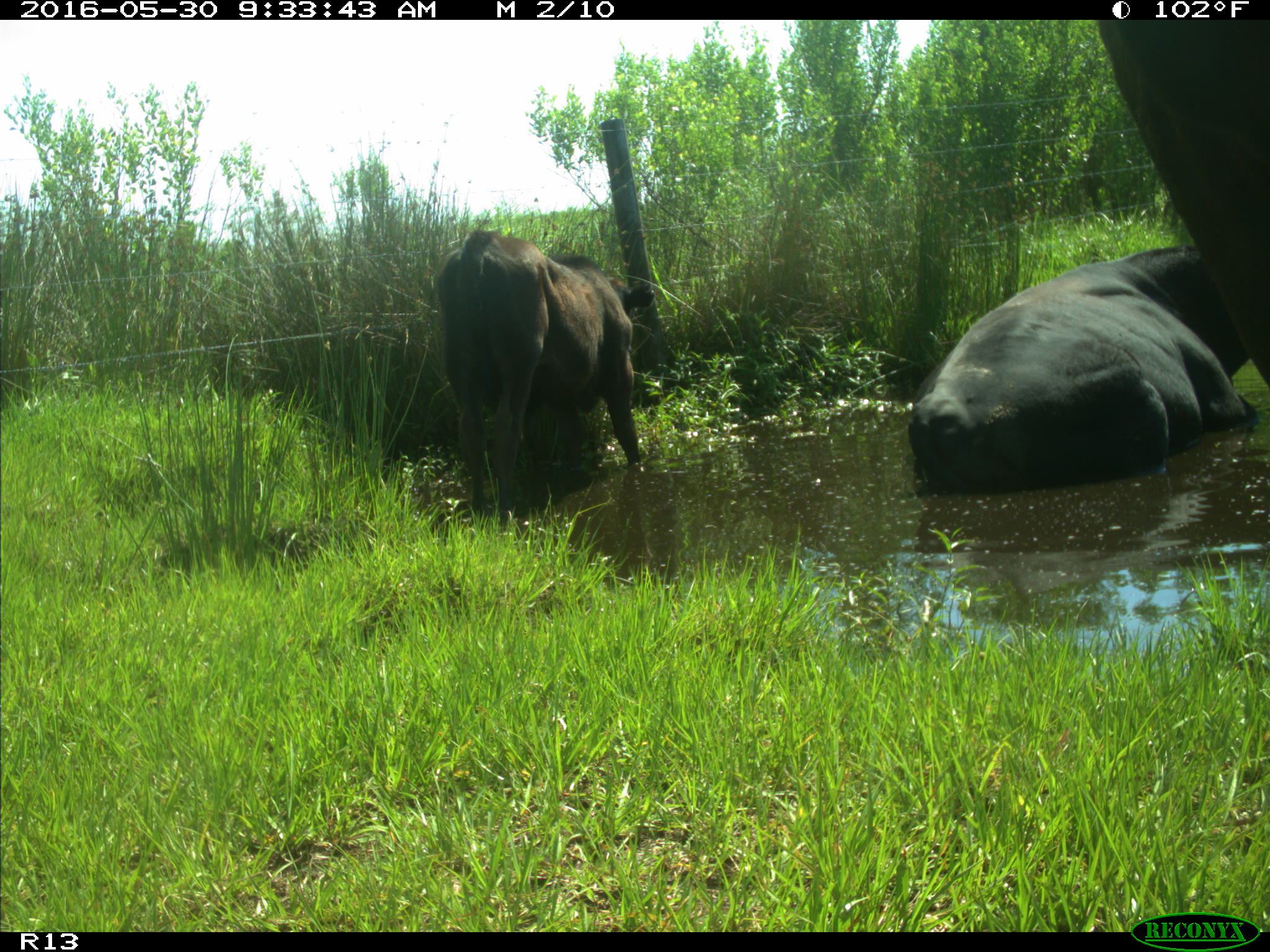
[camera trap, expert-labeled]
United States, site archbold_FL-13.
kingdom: Animalia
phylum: Chordata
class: Mammalia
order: Artiodactyla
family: Bovidae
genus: Bos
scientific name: Bos taurus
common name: domestic cow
Bos taurus (domestic cow).